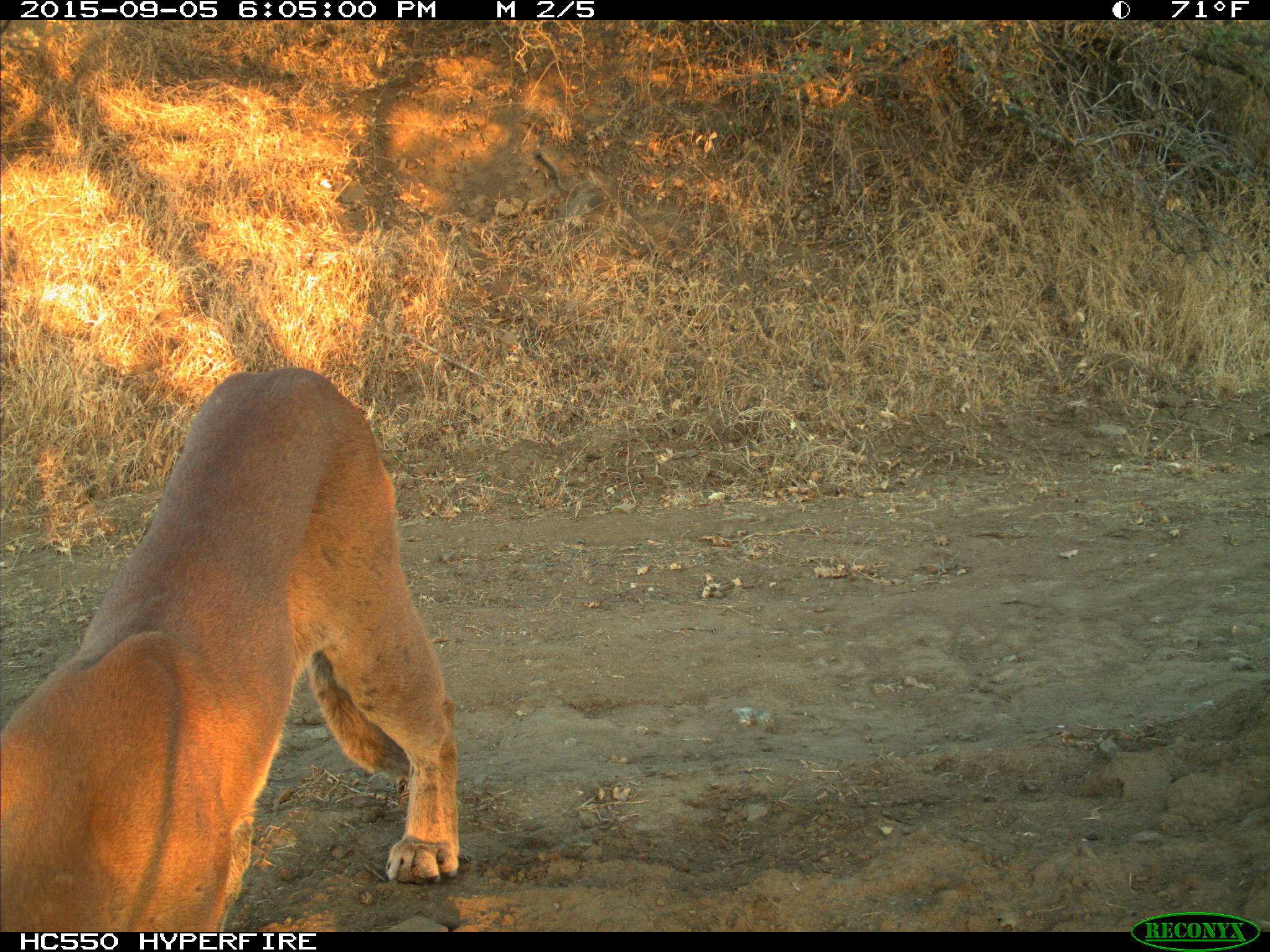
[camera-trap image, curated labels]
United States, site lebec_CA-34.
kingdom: Animalia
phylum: Chordata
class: Mammalia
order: Carnivora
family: Felidae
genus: Puma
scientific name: Puma concolor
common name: mountain lion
Puma concolor (mountain lion).